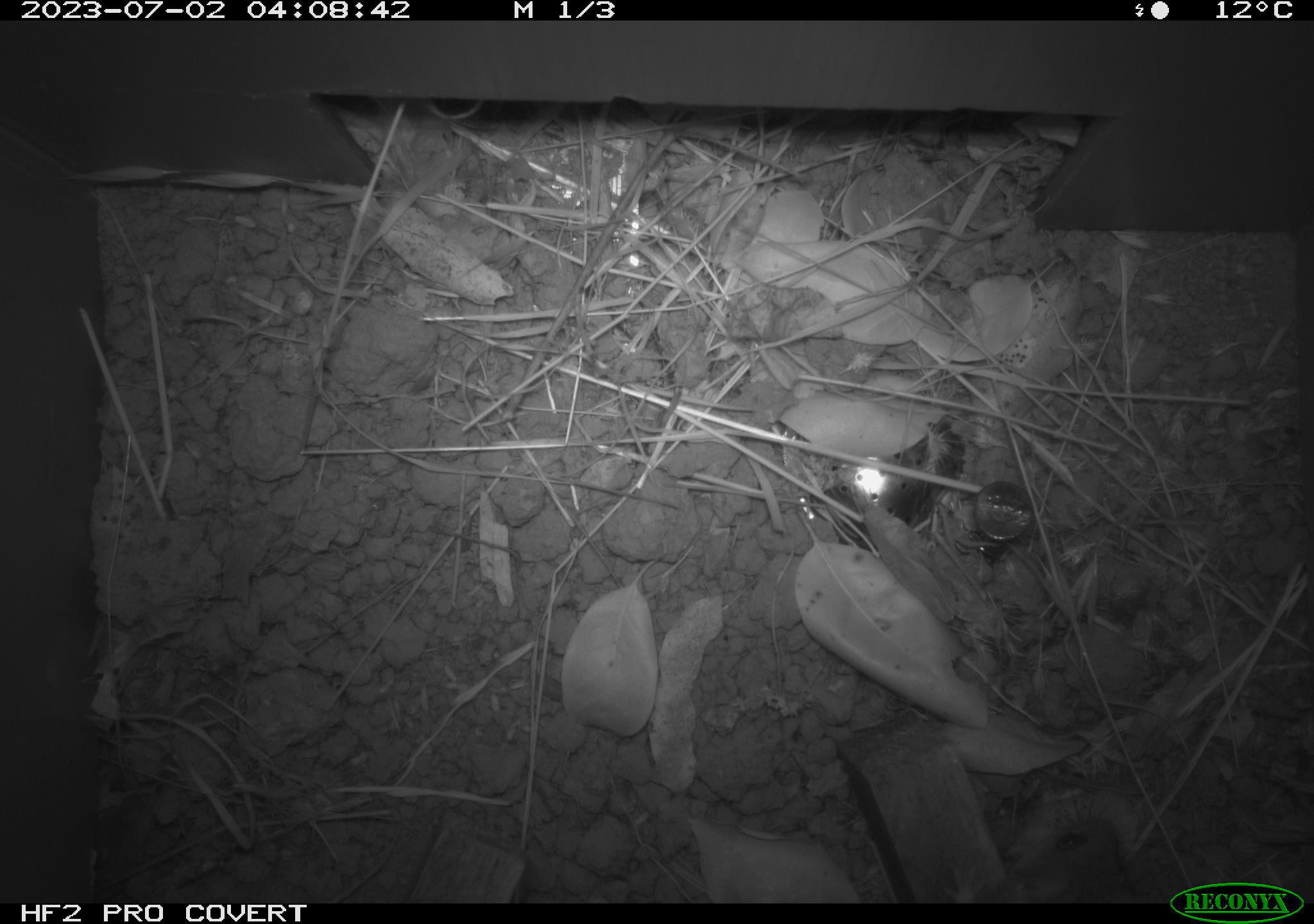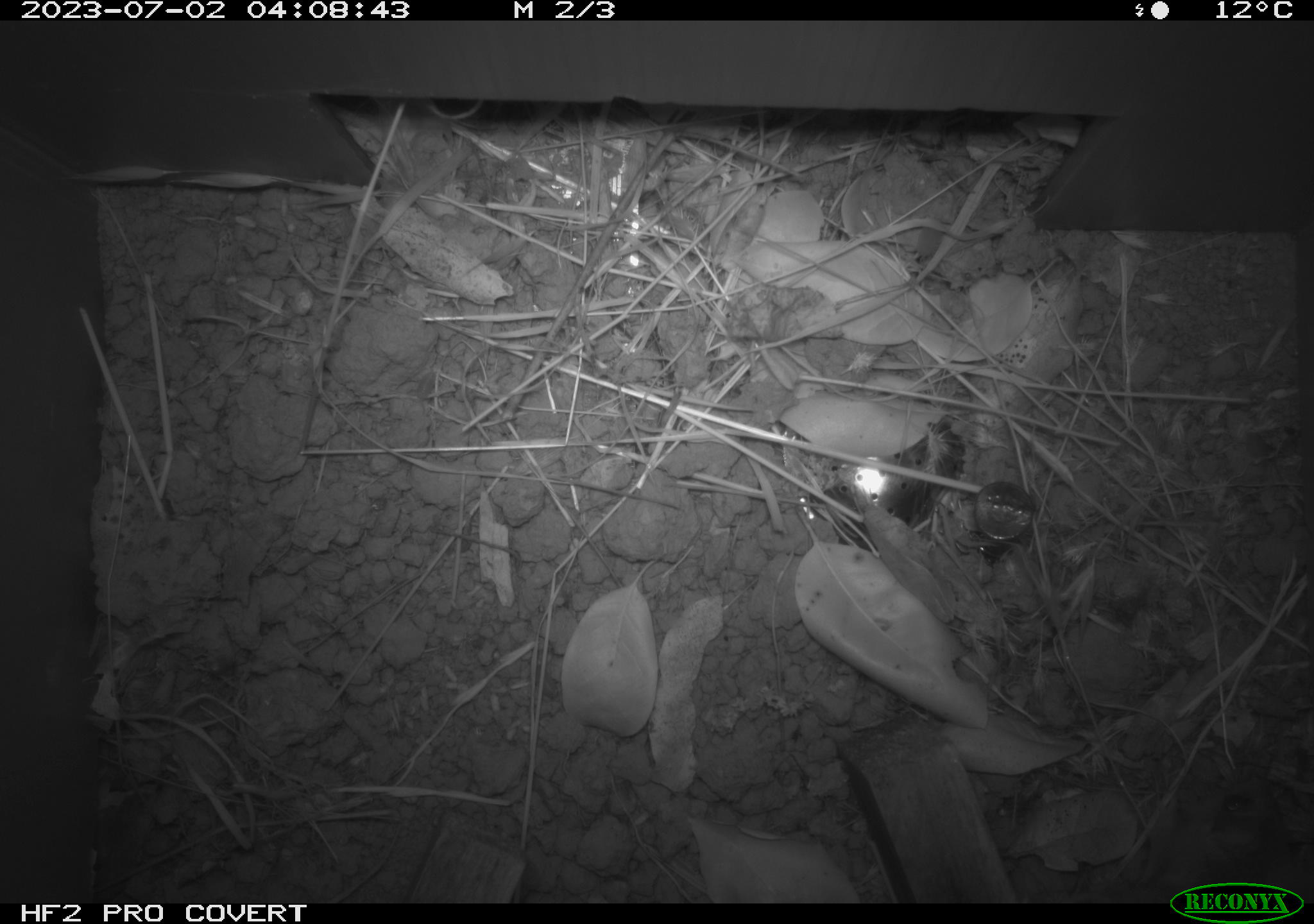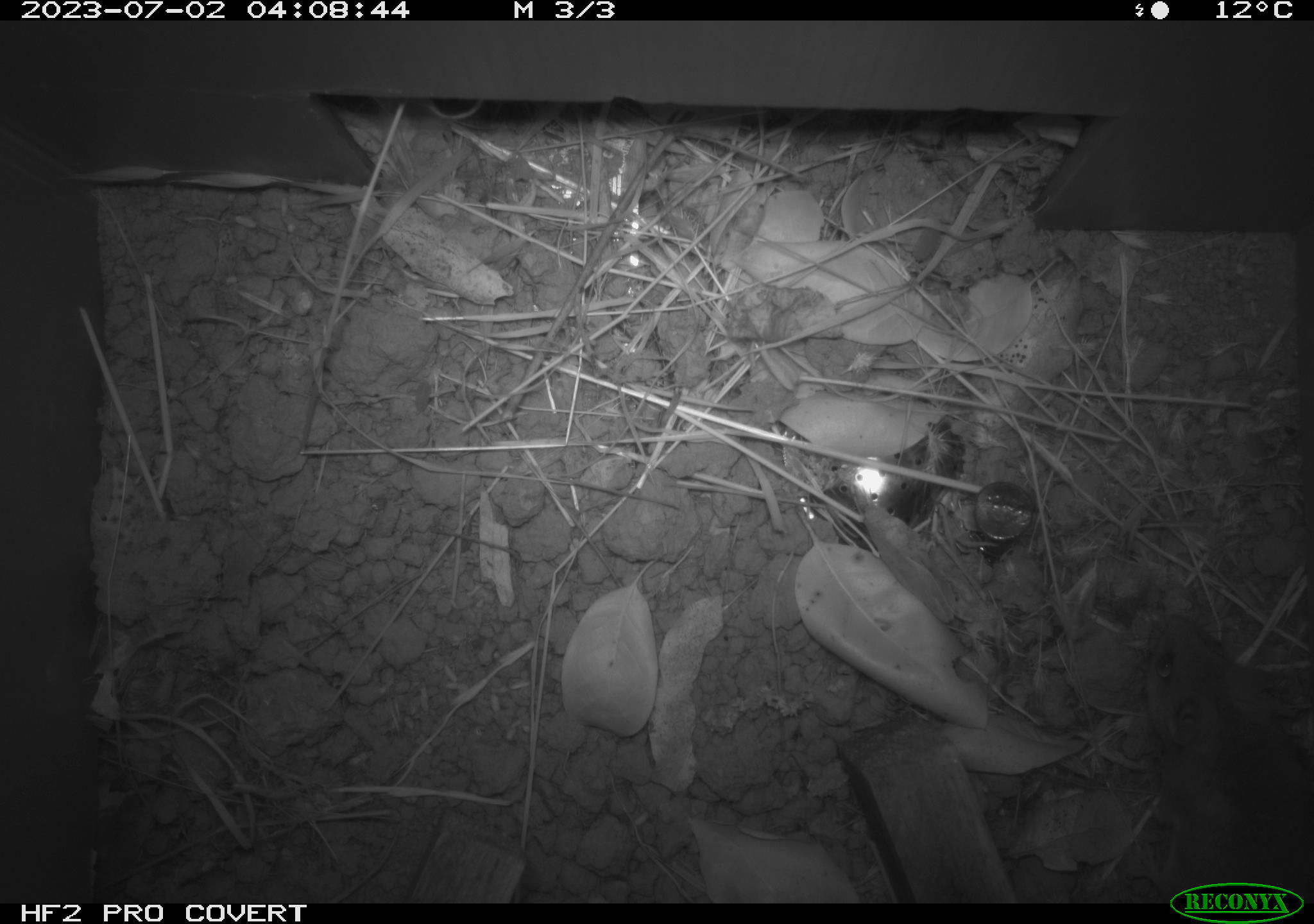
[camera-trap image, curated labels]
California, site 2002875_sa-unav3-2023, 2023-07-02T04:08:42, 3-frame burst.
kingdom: Animalia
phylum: Chordata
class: Mammalia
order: Rodentia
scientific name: Rodentia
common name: mouse species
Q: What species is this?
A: Mouse species (Rodentia).